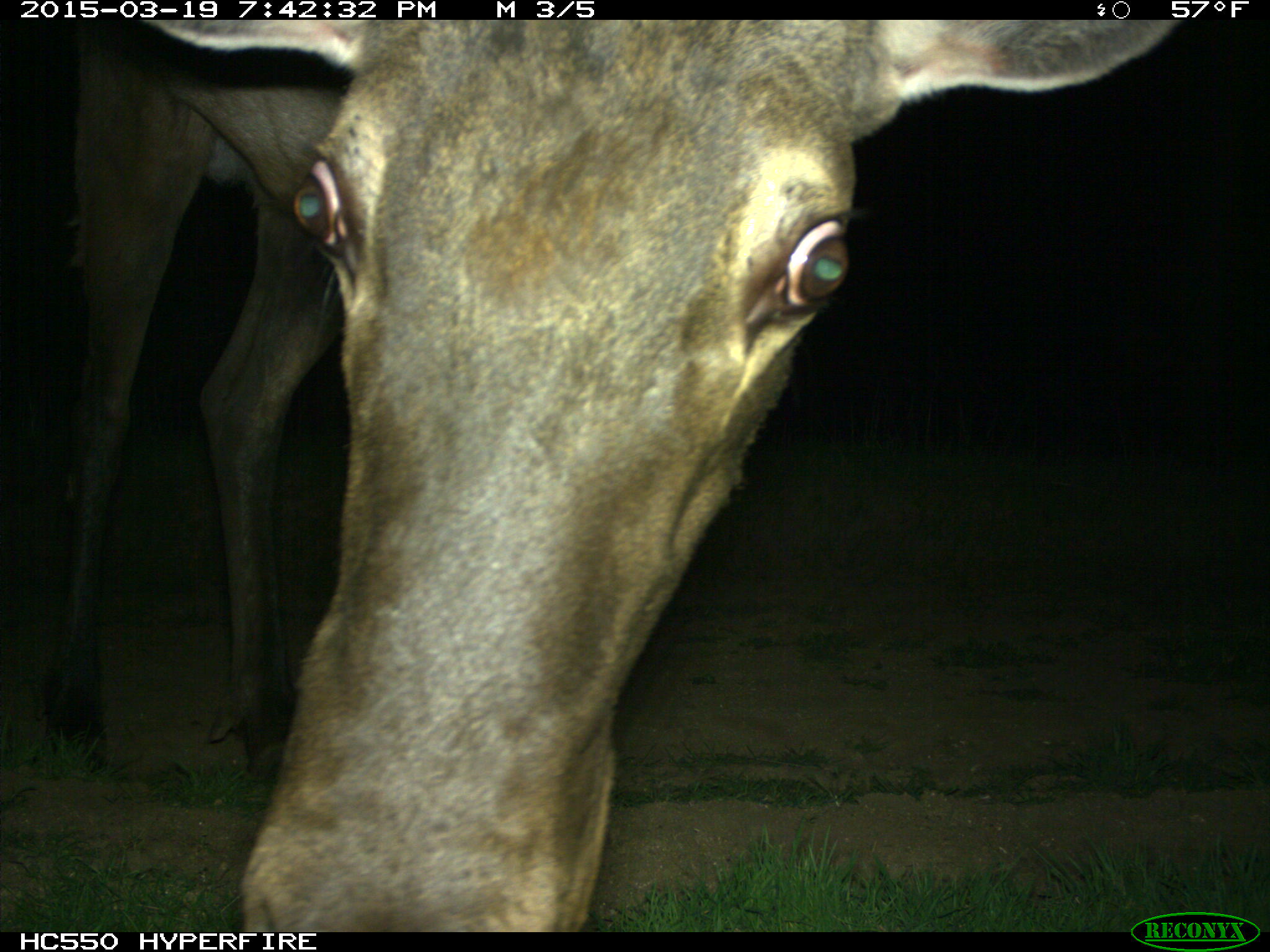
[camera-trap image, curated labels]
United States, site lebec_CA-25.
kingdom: Animalia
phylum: Chordata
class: Mammalia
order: Artiodactyla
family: Cervidae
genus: Cervus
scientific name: Cervus canadensis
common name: elk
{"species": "Cervus canadensis (elk)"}